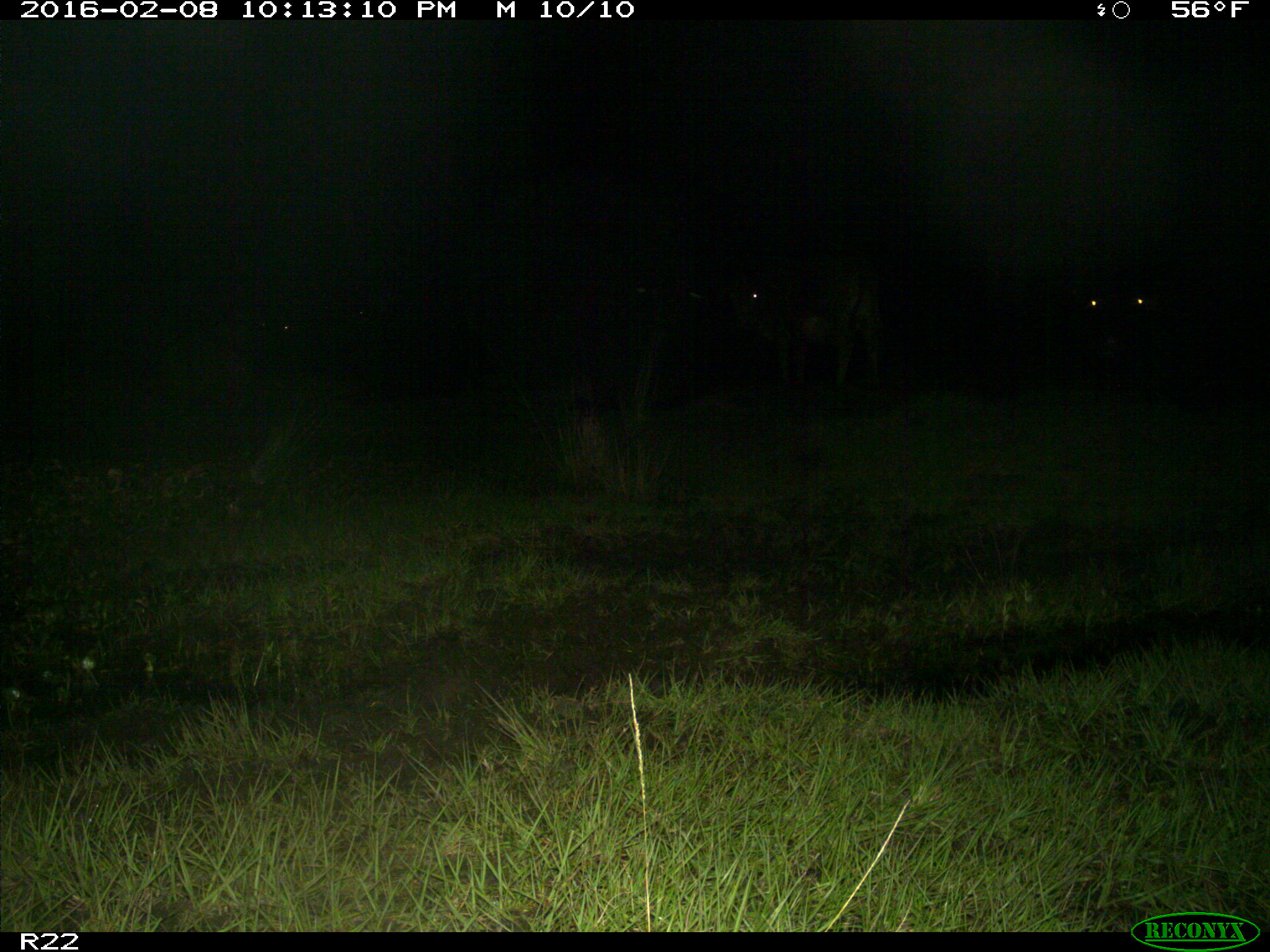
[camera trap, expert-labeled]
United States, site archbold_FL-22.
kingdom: Animalia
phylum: Chordata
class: Mammalia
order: Artiodactyla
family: Bovidae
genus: Bos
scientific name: Bos taurus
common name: domestic cow